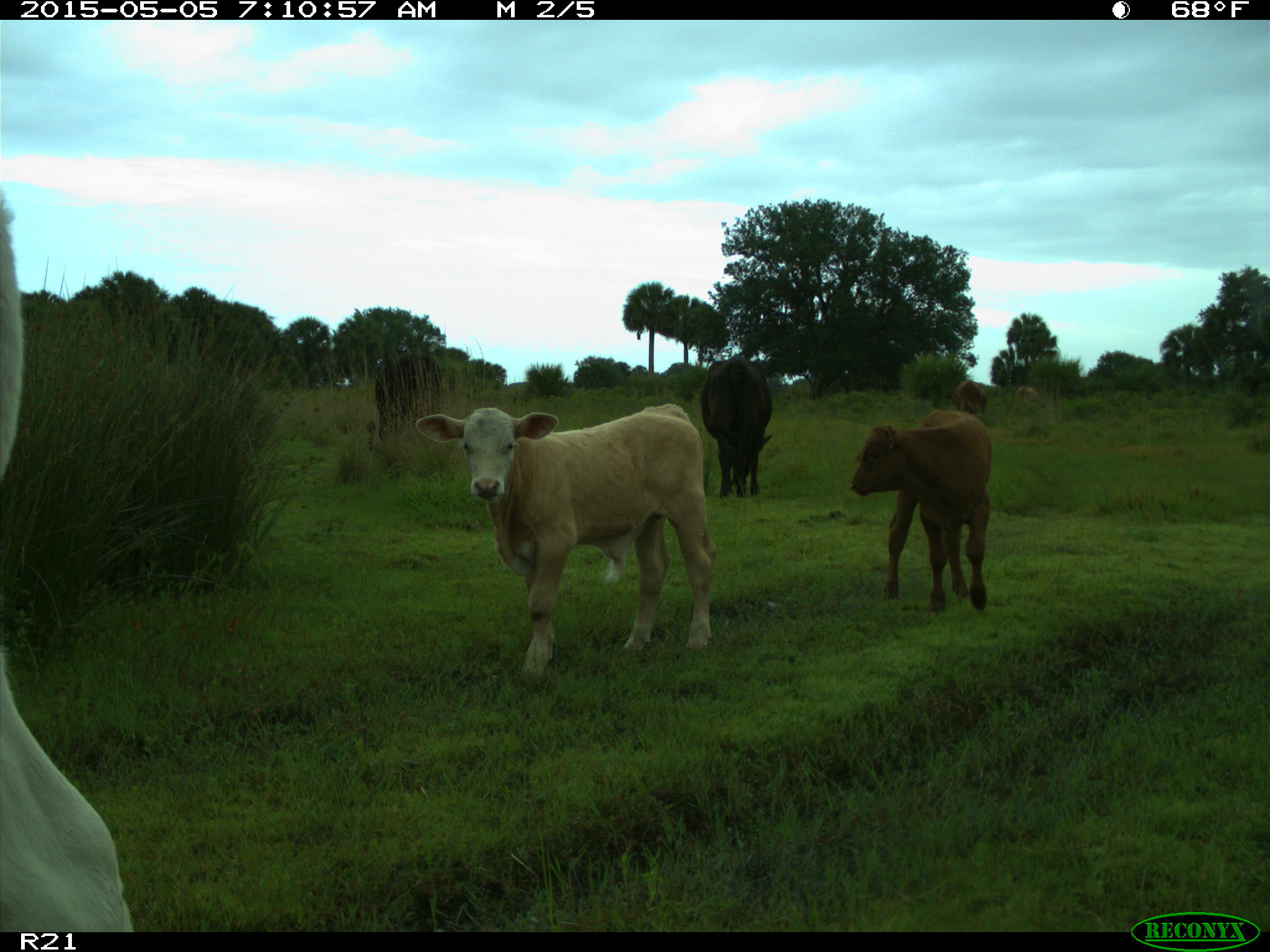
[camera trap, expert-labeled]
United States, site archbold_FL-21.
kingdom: Animalia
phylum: Chordata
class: Mammalia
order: Artiodactyla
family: Bovidae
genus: Bos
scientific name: Bos taurus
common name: domestic cow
Bos taurus (domestic cow).